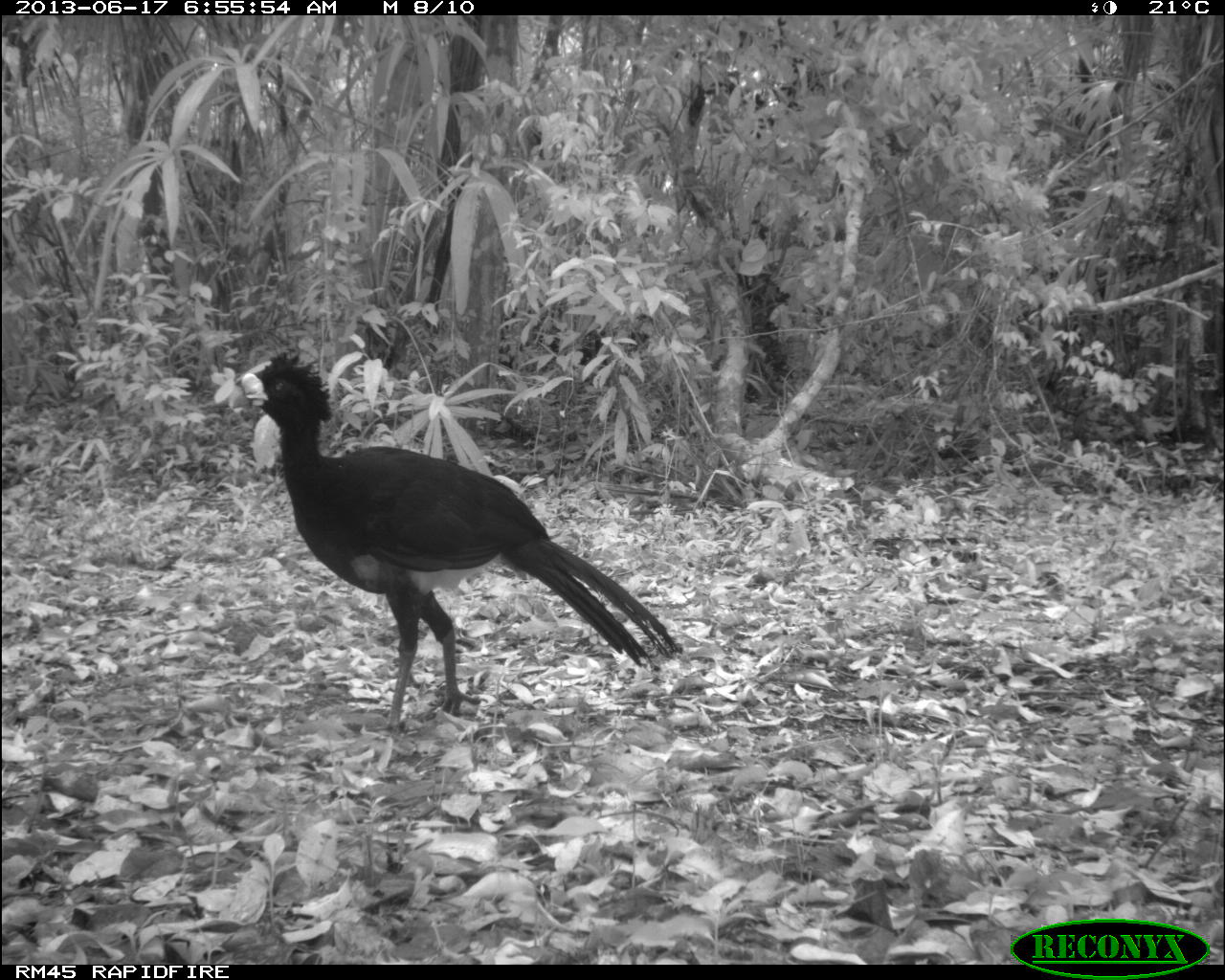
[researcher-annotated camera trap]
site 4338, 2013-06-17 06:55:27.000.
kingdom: Animalia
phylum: Chordata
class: Aves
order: Galliformes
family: Cracidae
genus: Crax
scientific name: Crax rubra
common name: great curassow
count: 1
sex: male